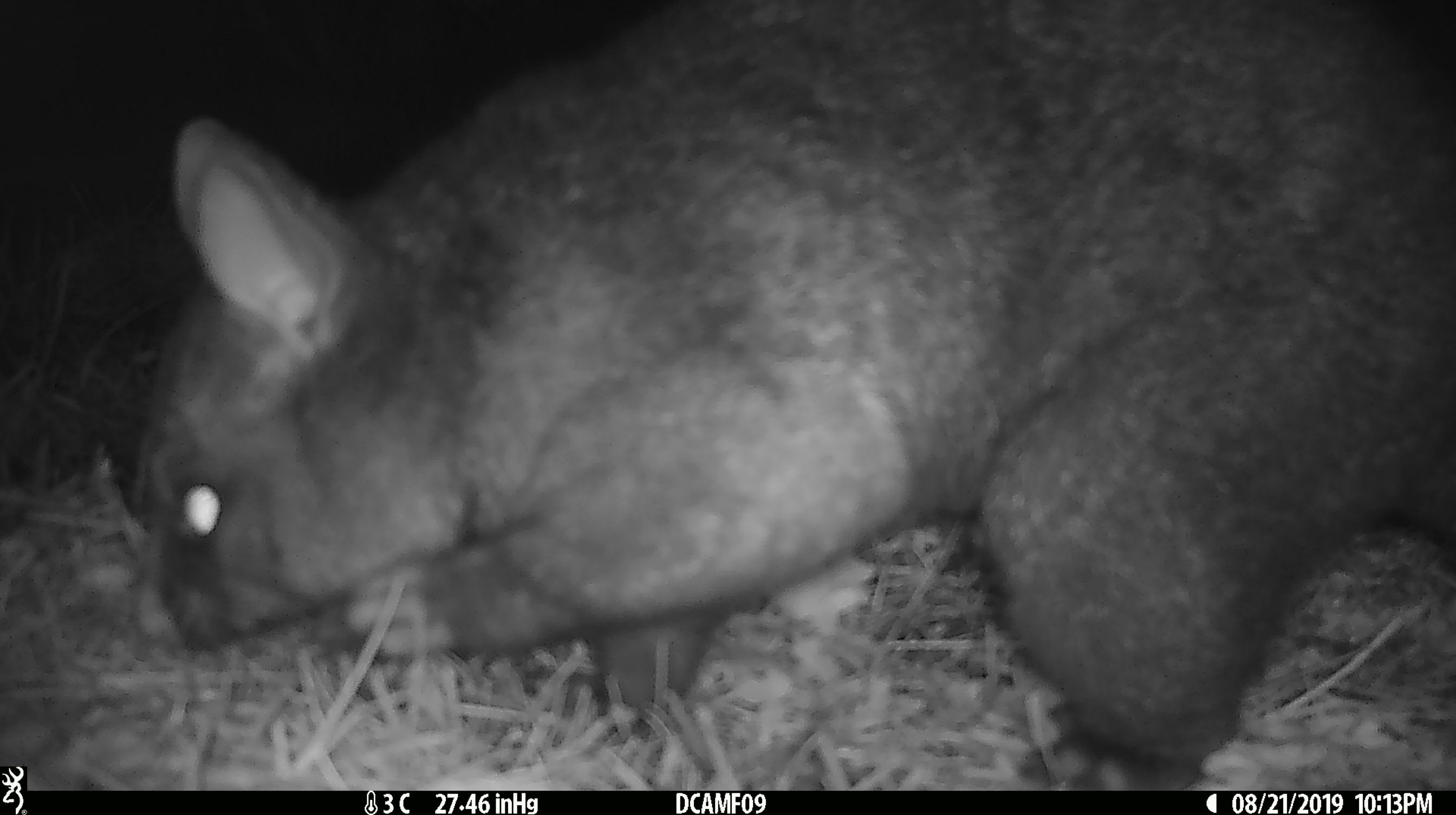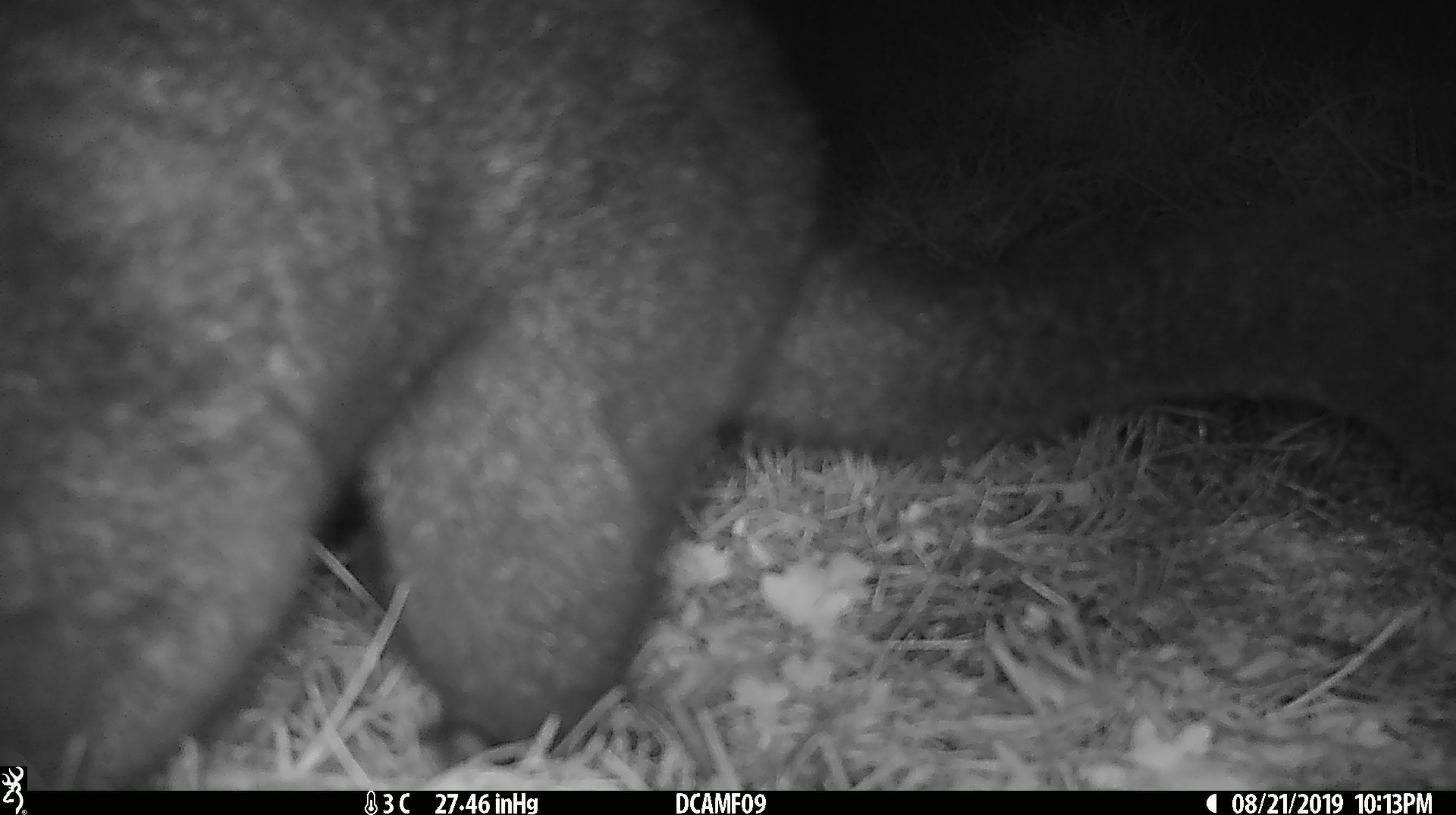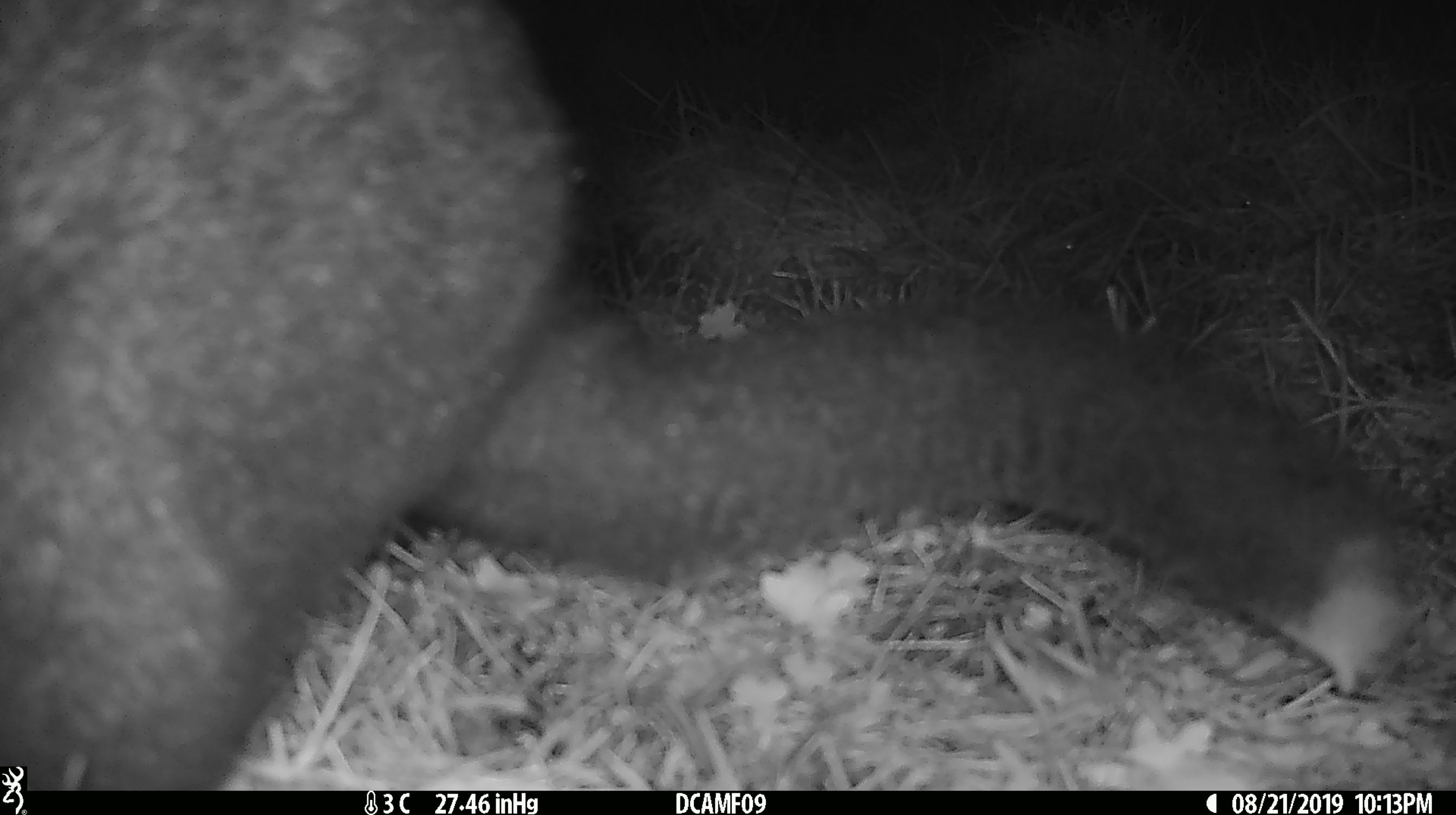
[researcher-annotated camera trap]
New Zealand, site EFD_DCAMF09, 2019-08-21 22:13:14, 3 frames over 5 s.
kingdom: Animalia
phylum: Chordata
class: Mammalia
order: Diprotodontia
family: Phalangeridae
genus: Trichosurus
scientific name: Trichosurus vulpecula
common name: common brushtail possum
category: possum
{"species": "possum (common brushtail possum) (Trichosurus vulpecula)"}